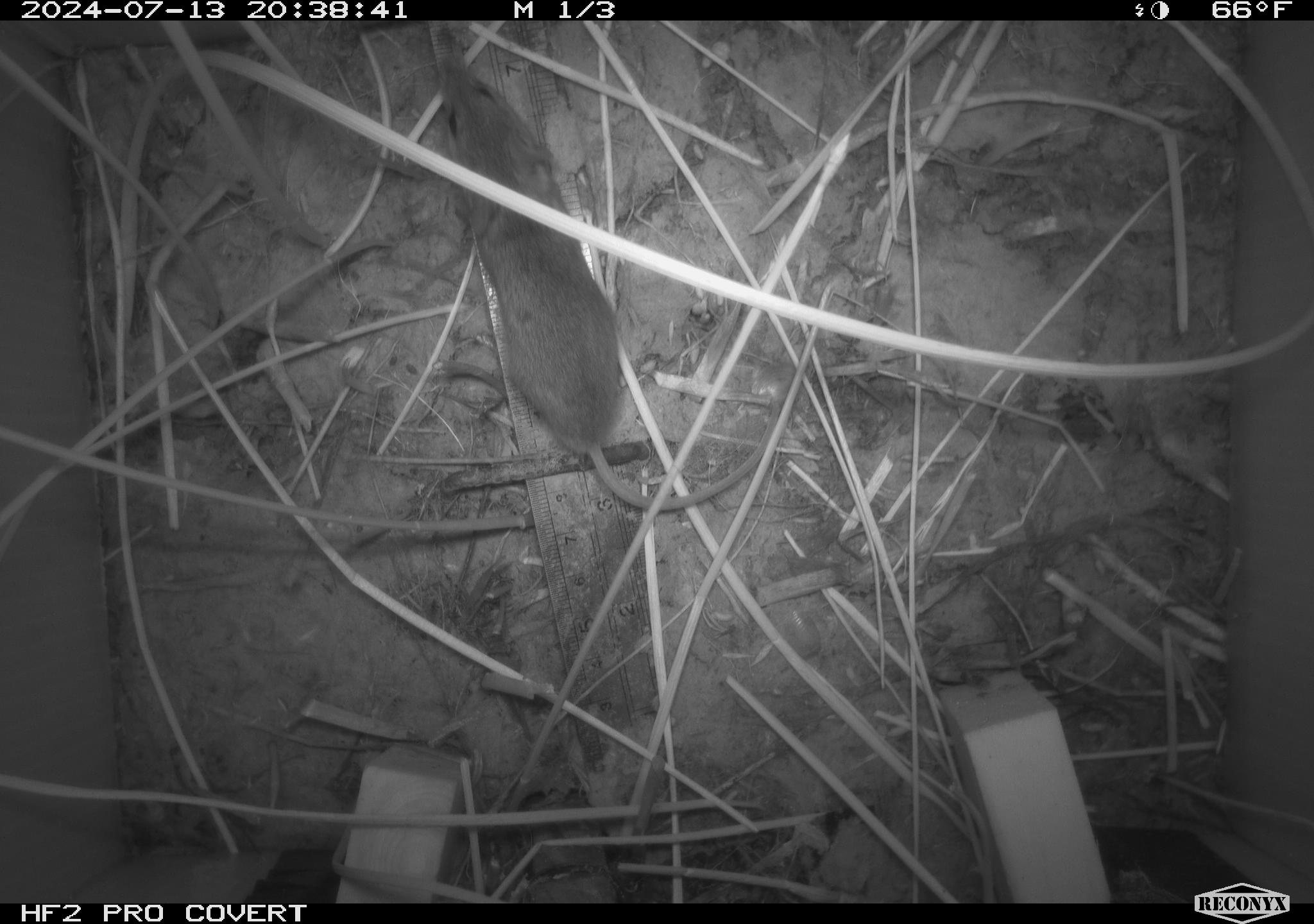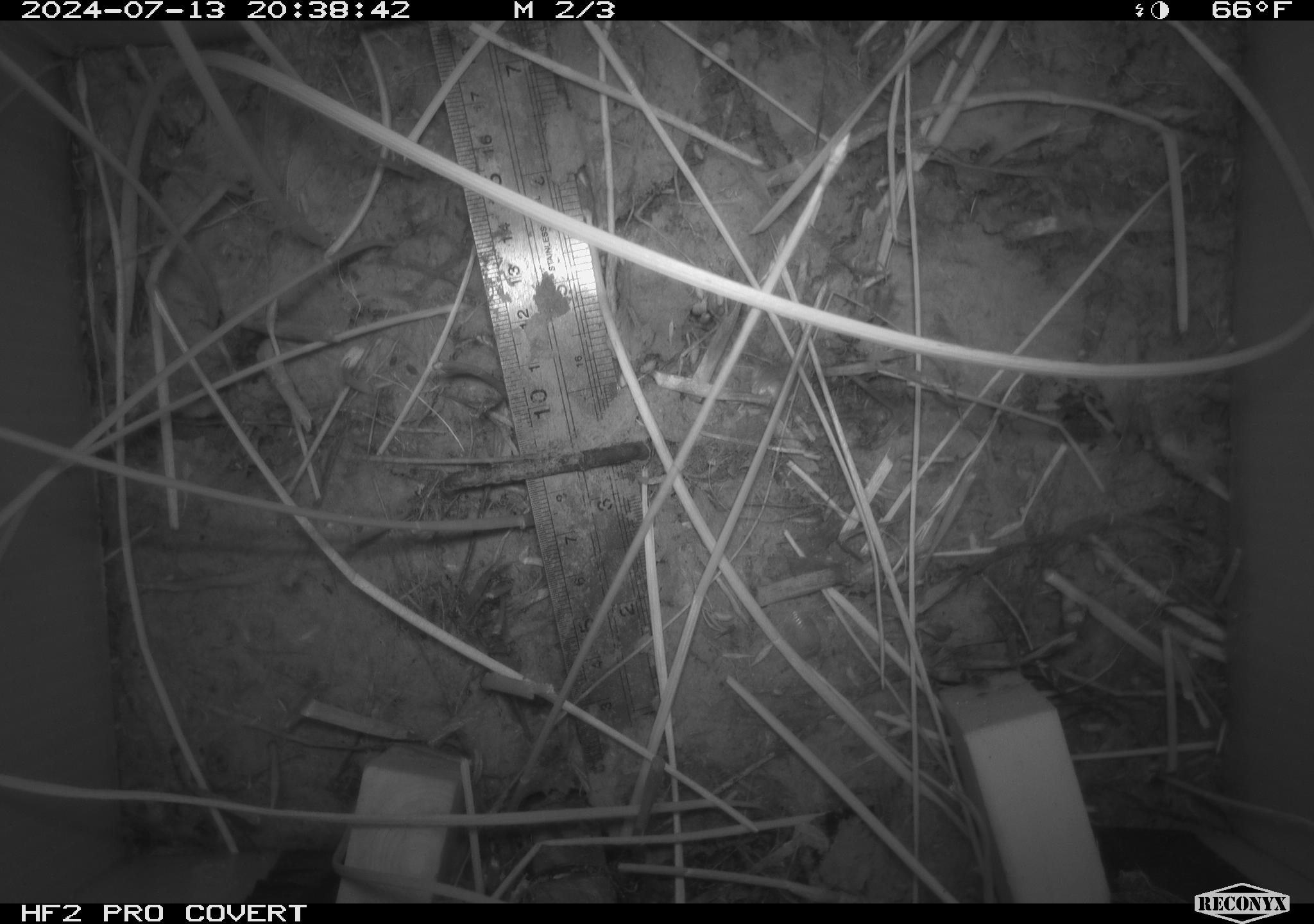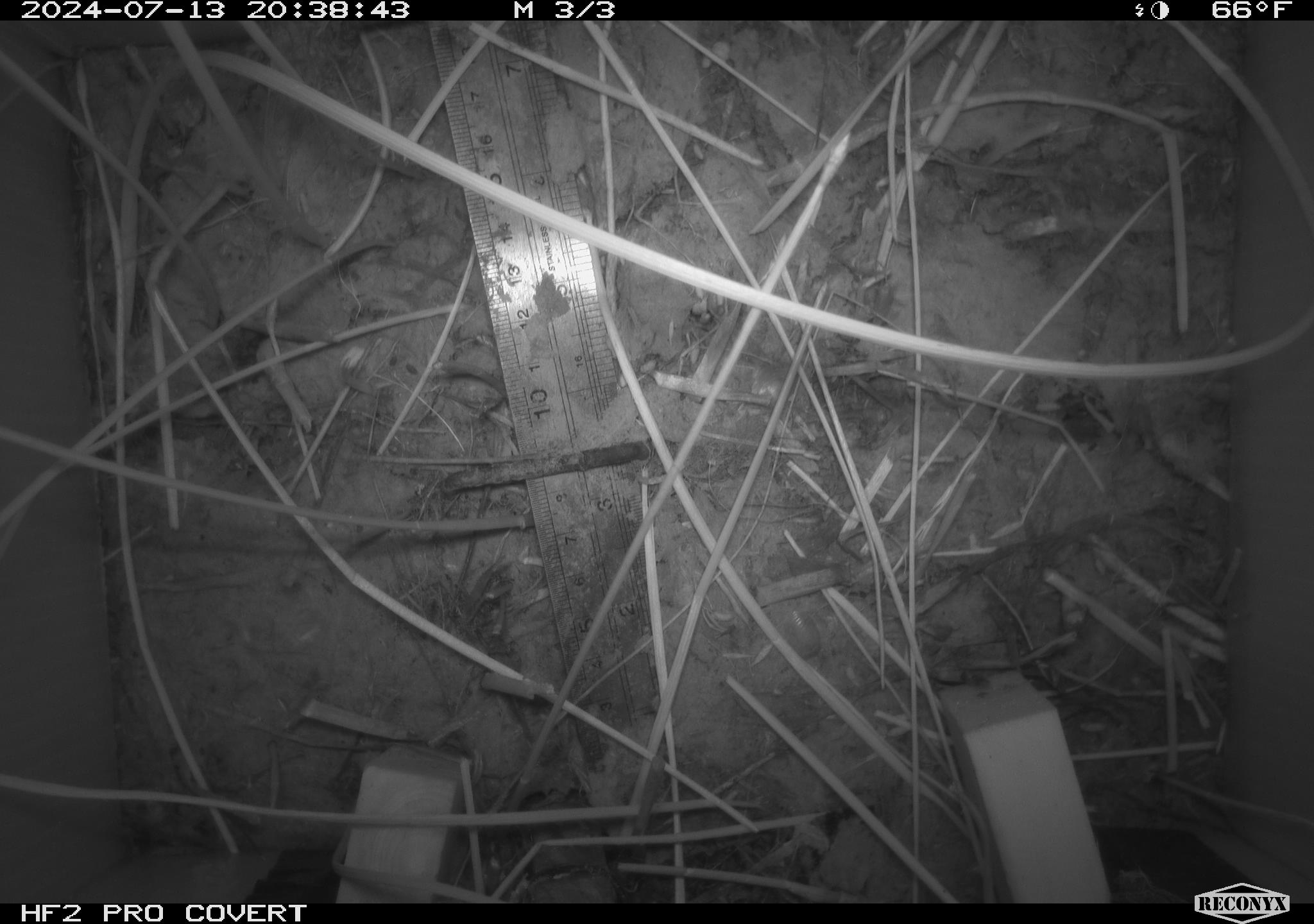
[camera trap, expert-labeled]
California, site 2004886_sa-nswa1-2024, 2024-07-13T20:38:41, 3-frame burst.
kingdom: Animalia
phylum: Chordata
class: Mammalia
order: Rodentia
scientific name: Rodentia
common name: rodent